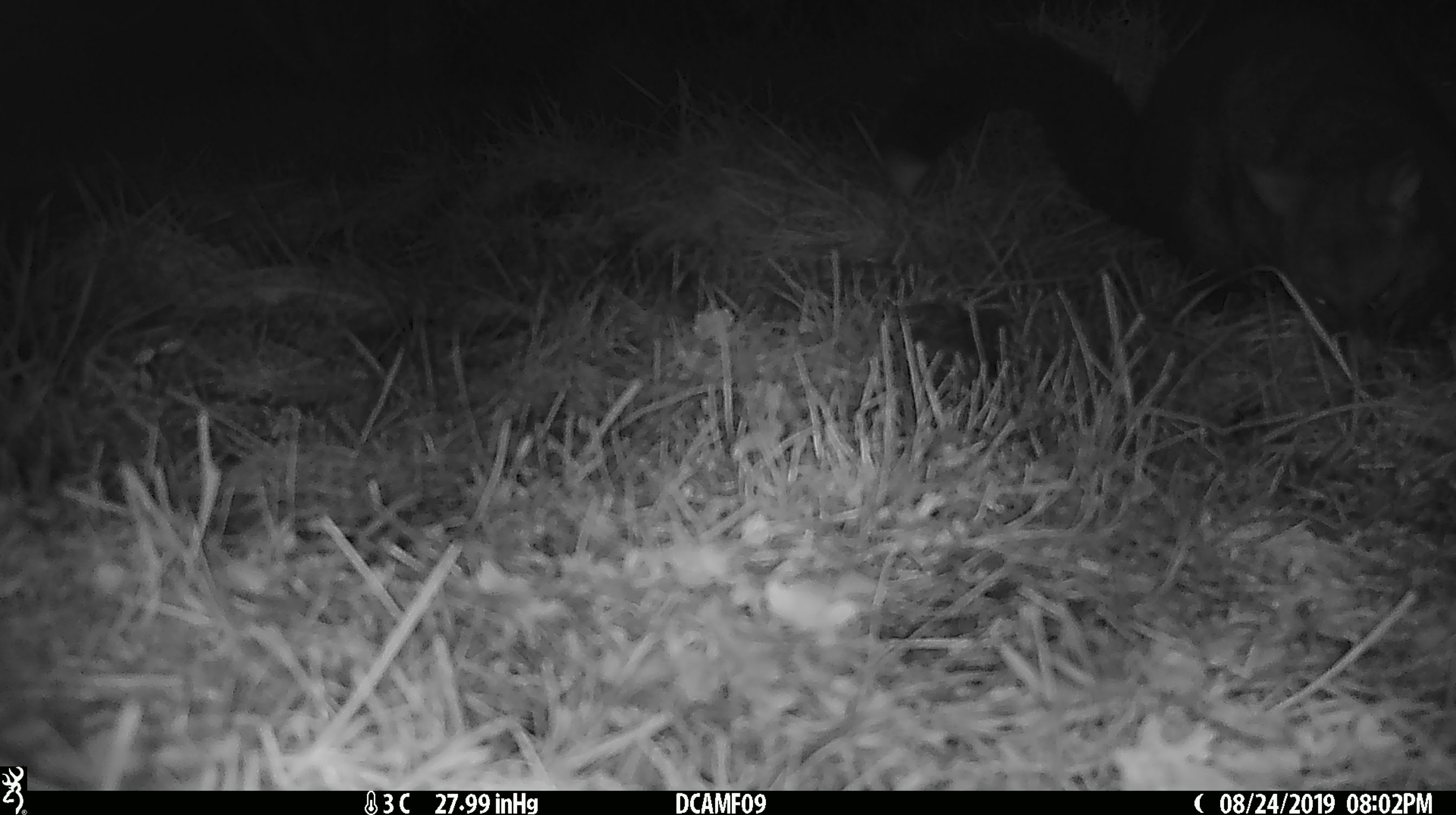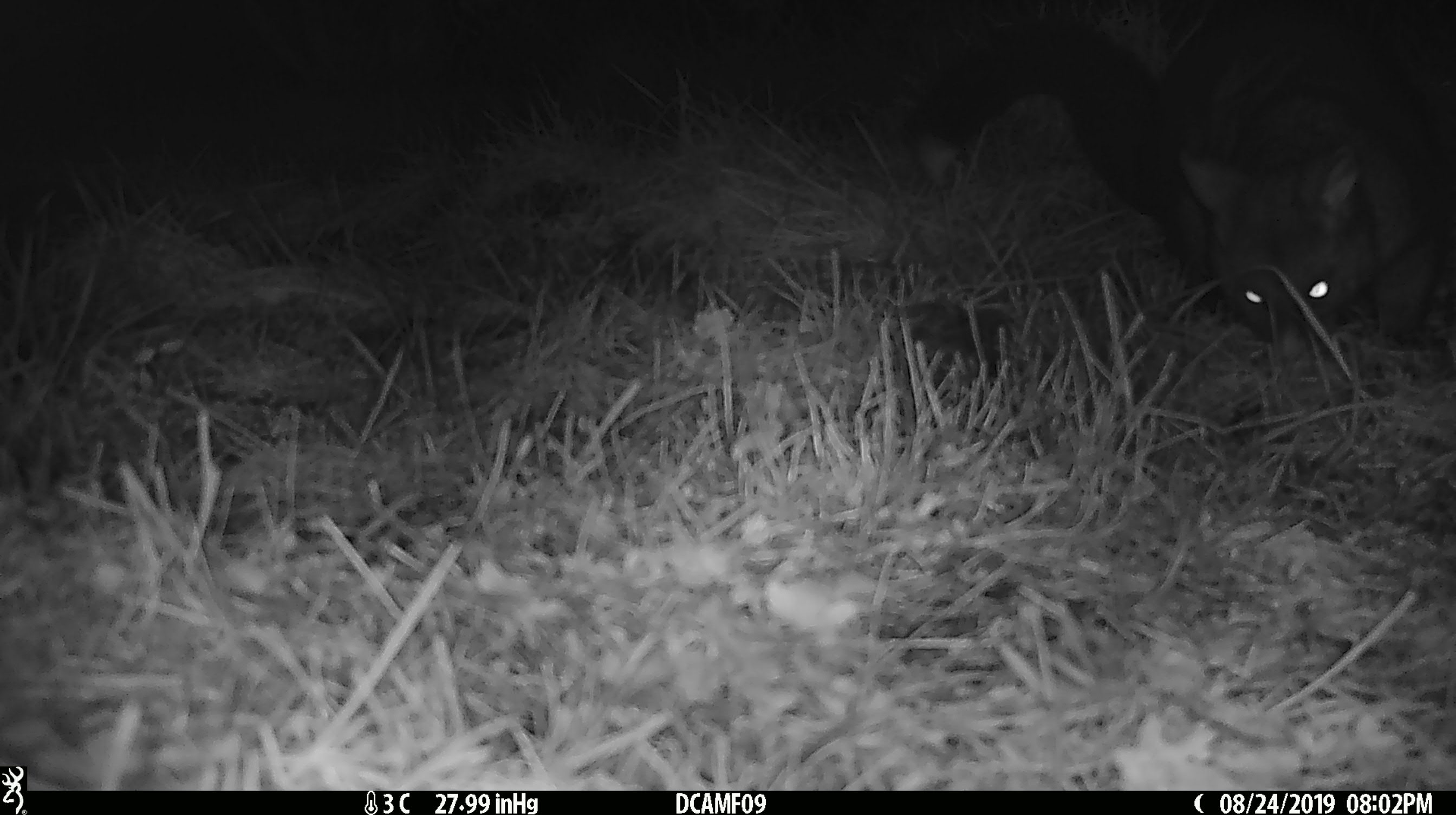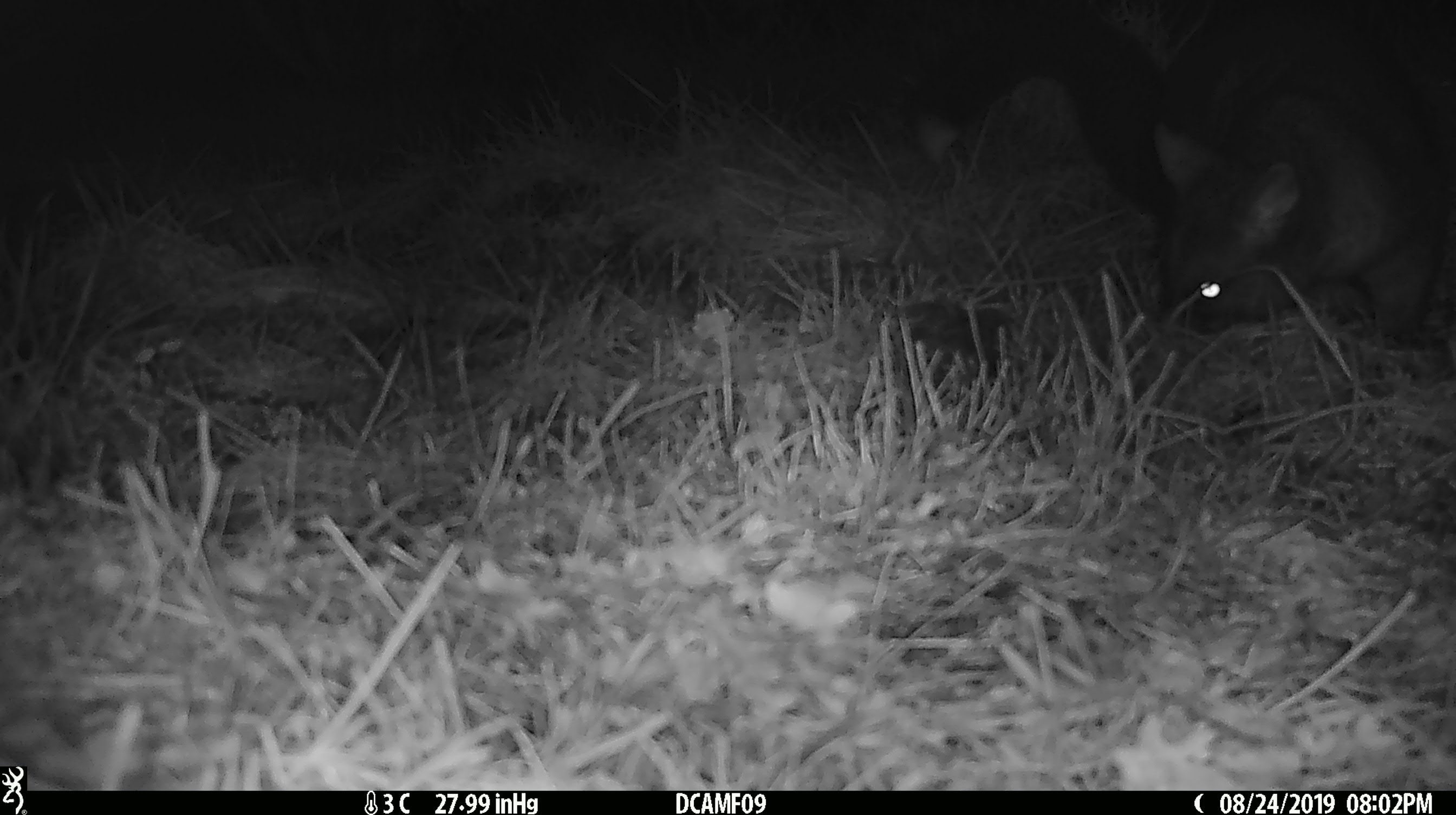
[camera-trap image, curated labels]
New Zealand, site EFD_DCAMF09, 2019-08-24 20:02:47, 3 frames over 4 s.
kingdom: Animalia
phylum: Chordata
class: Mammalia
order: Diprotodontia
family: Phalangeridae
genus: Trichosurus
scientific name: Trichosurus vulpecula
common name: common brushtail possum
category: possum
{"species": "possum (common brushtail possum) (Trichosurus vulpecula)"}